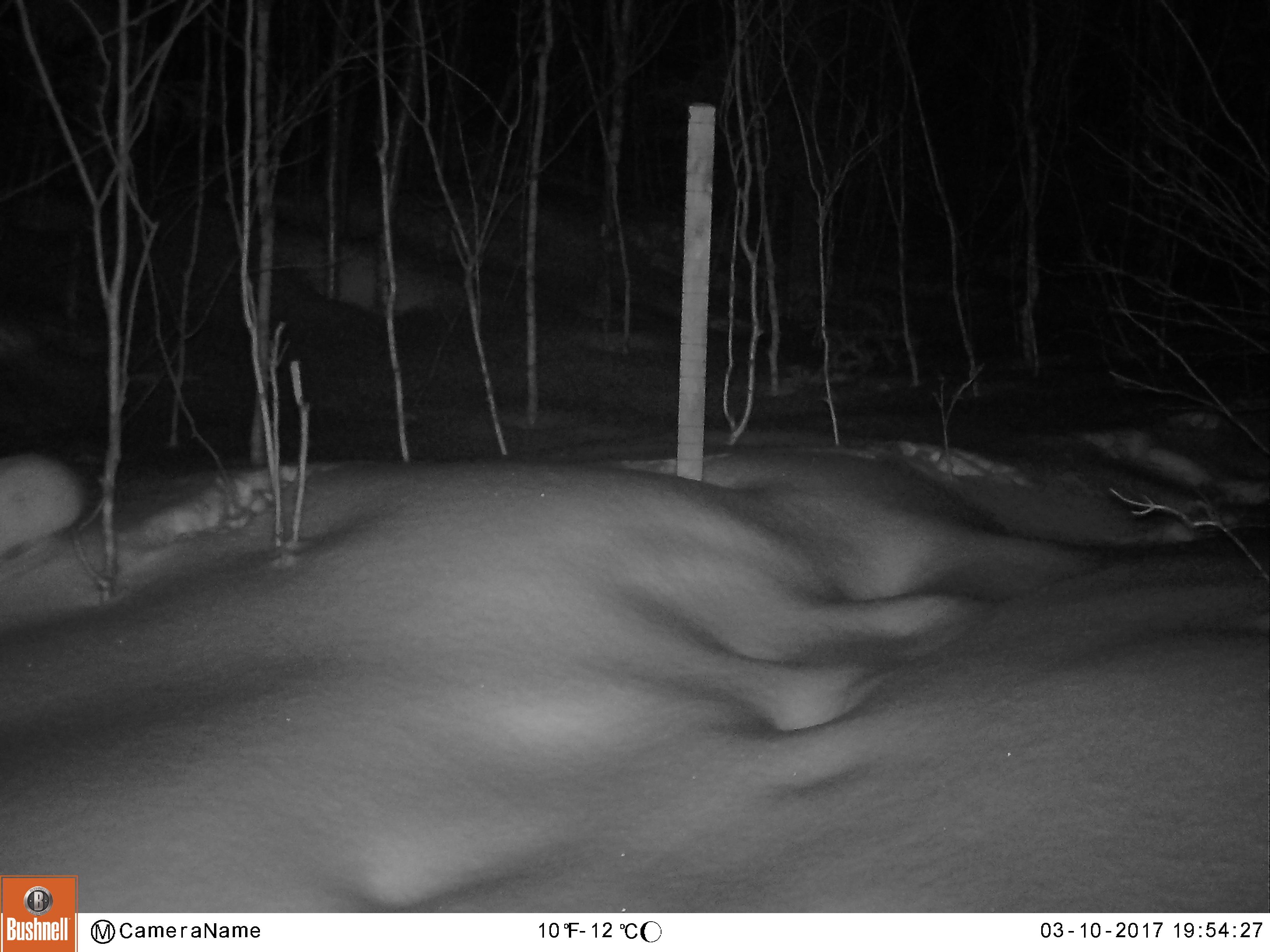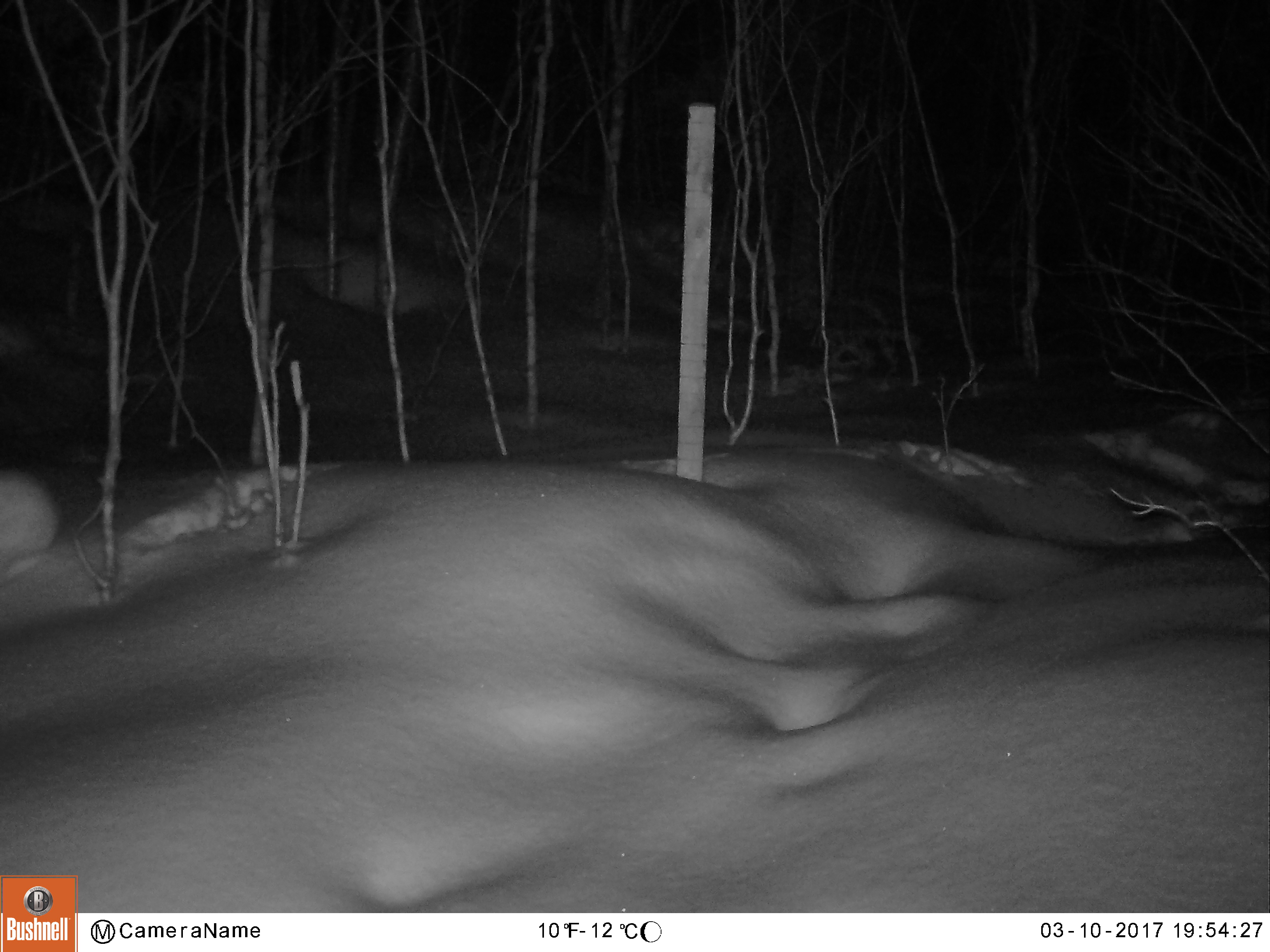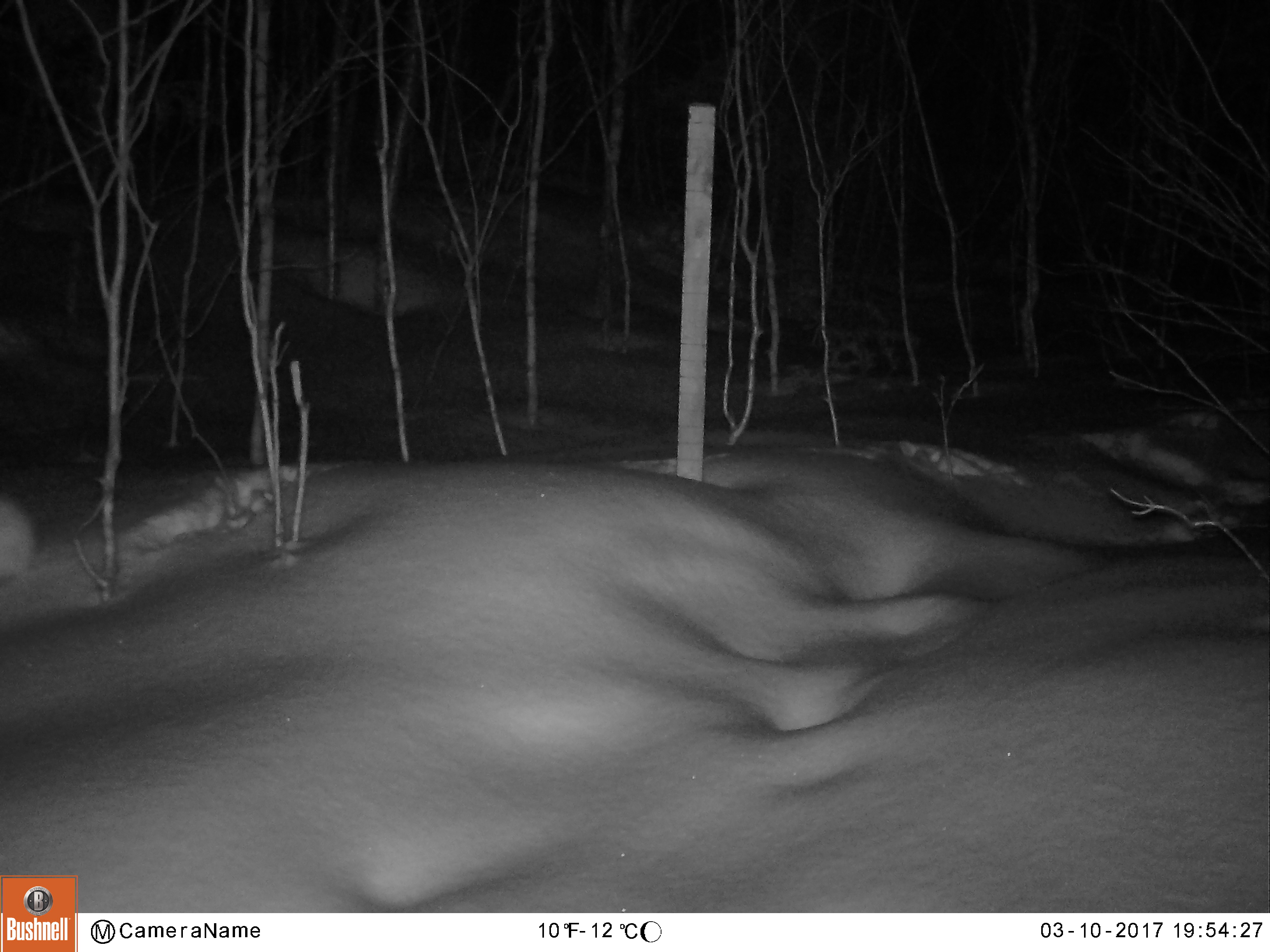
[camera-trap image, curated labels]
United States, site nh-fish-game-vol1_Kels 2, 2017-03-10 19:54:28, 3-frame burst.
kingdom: Animalia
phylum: Chordata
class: Mammalia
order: Lagomorpha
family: Leporidae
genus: Lepus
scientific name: Lepus americanus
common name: snowshoe hare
Snowshoe hare (Lepus americanus).